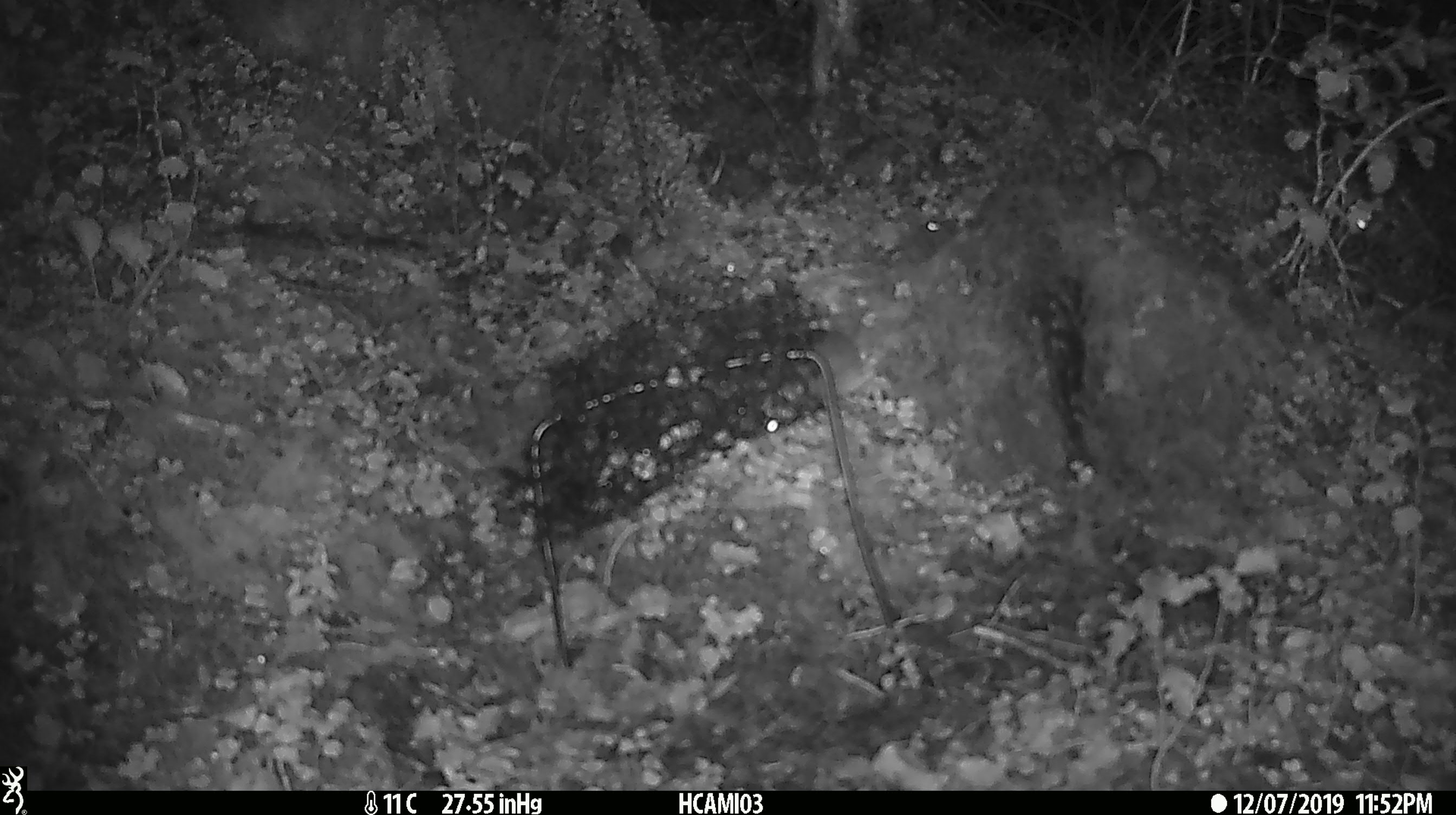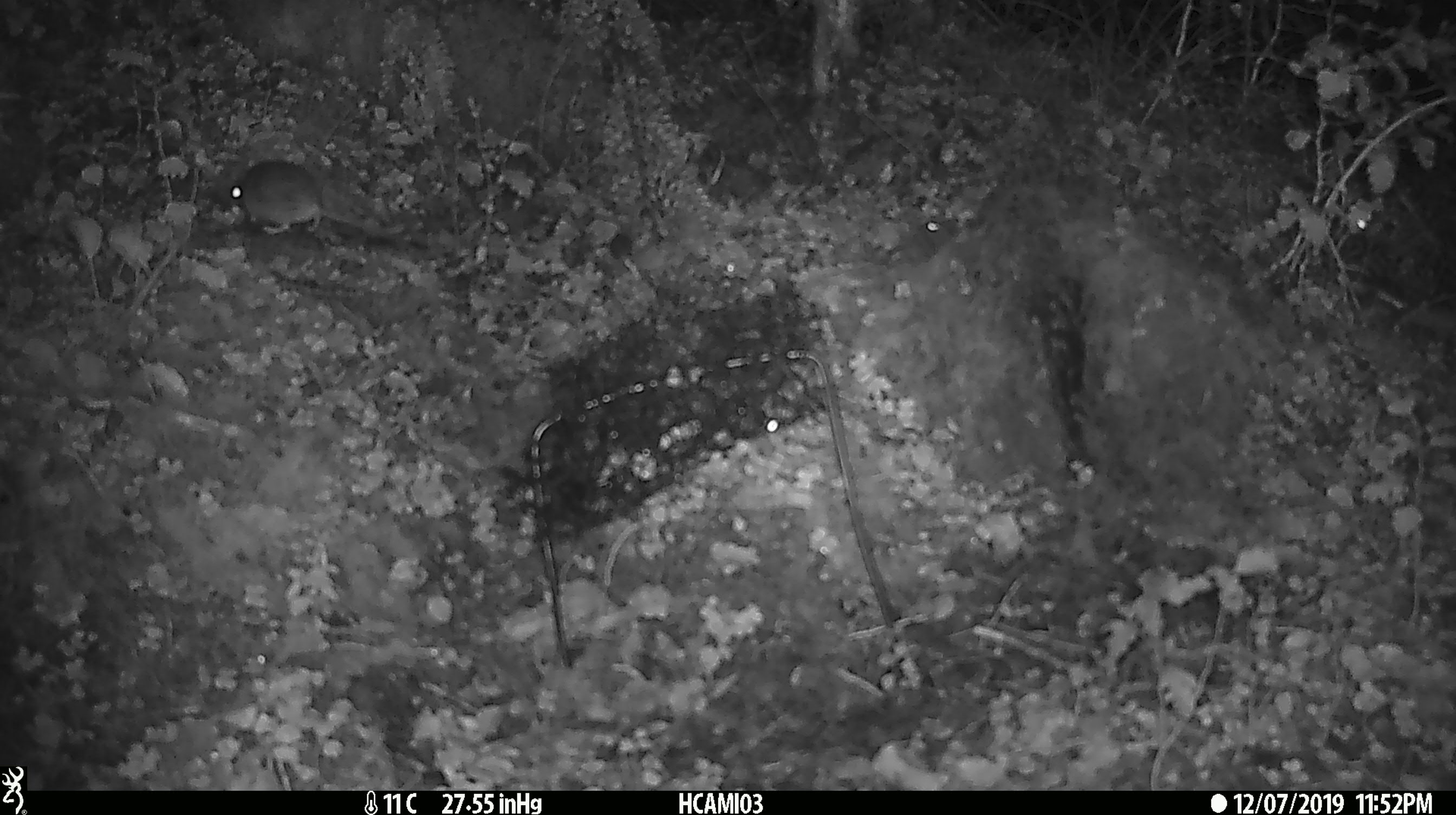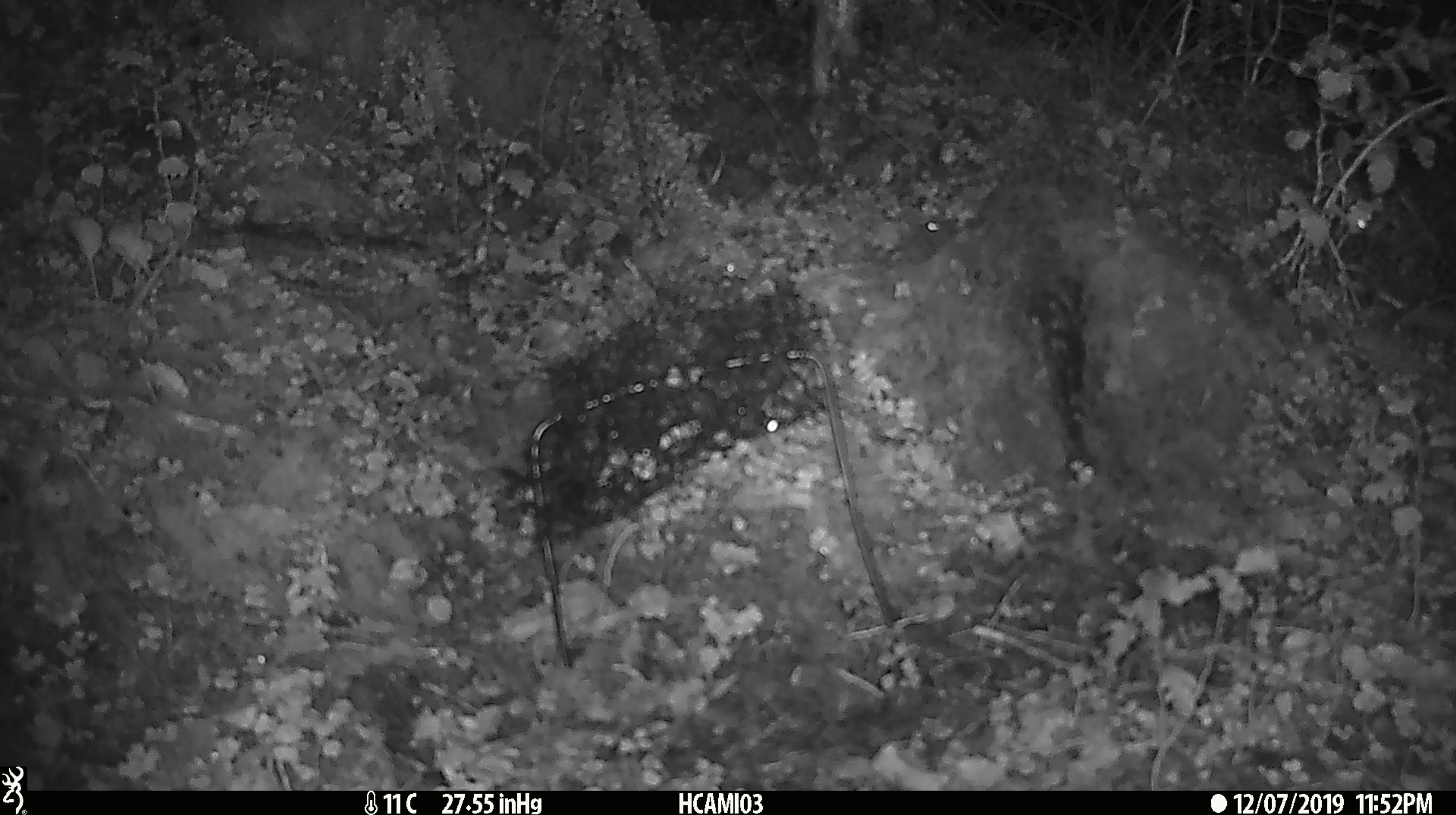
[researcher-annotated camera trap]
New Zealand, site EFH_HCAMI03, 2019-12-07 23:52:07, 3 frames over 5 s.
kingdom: Animalia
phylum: Chordata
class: Mammalia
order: Rodentia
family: Muridae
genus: Mus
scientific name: Mus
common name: mouse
Mouse (Mus).